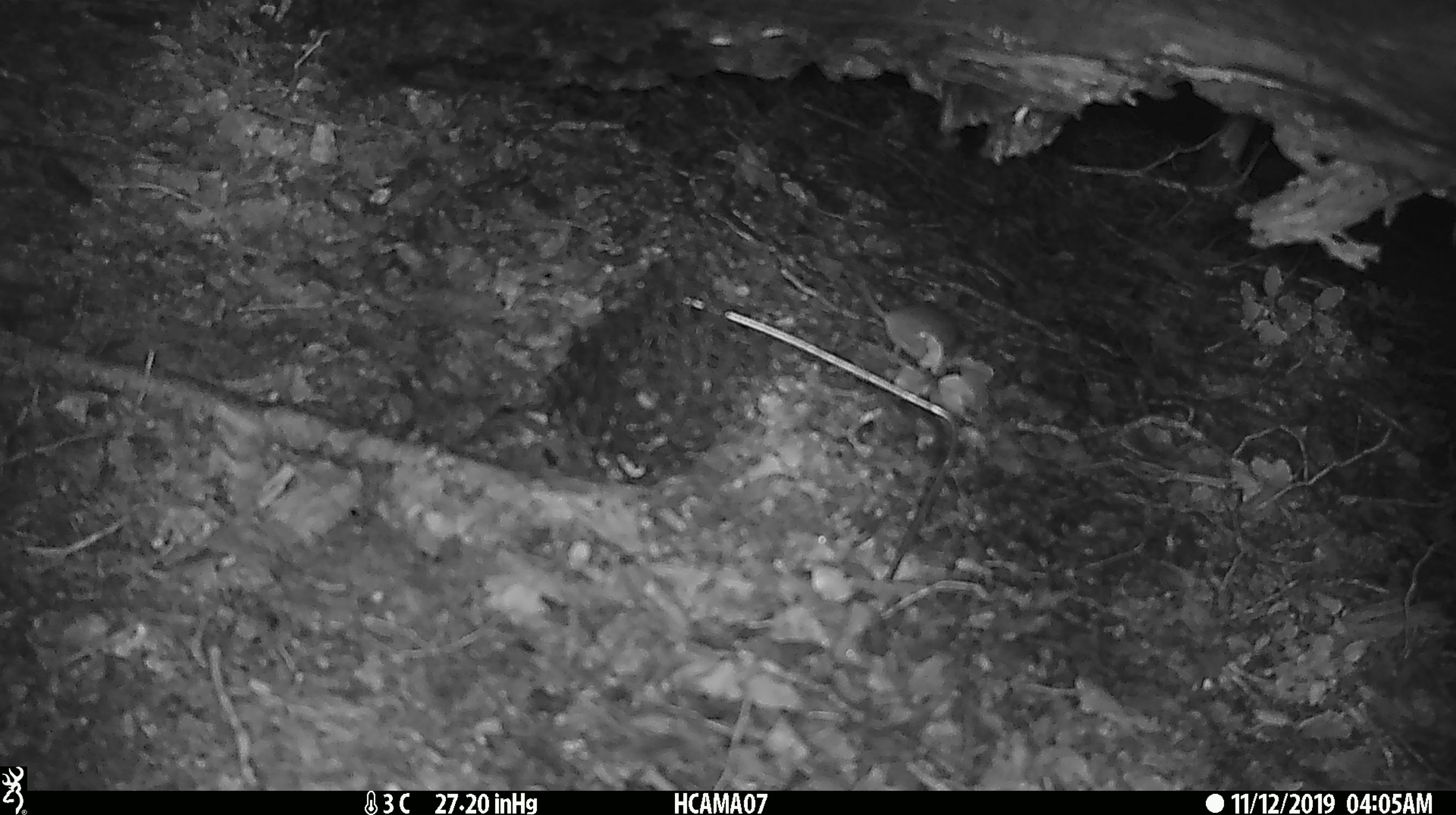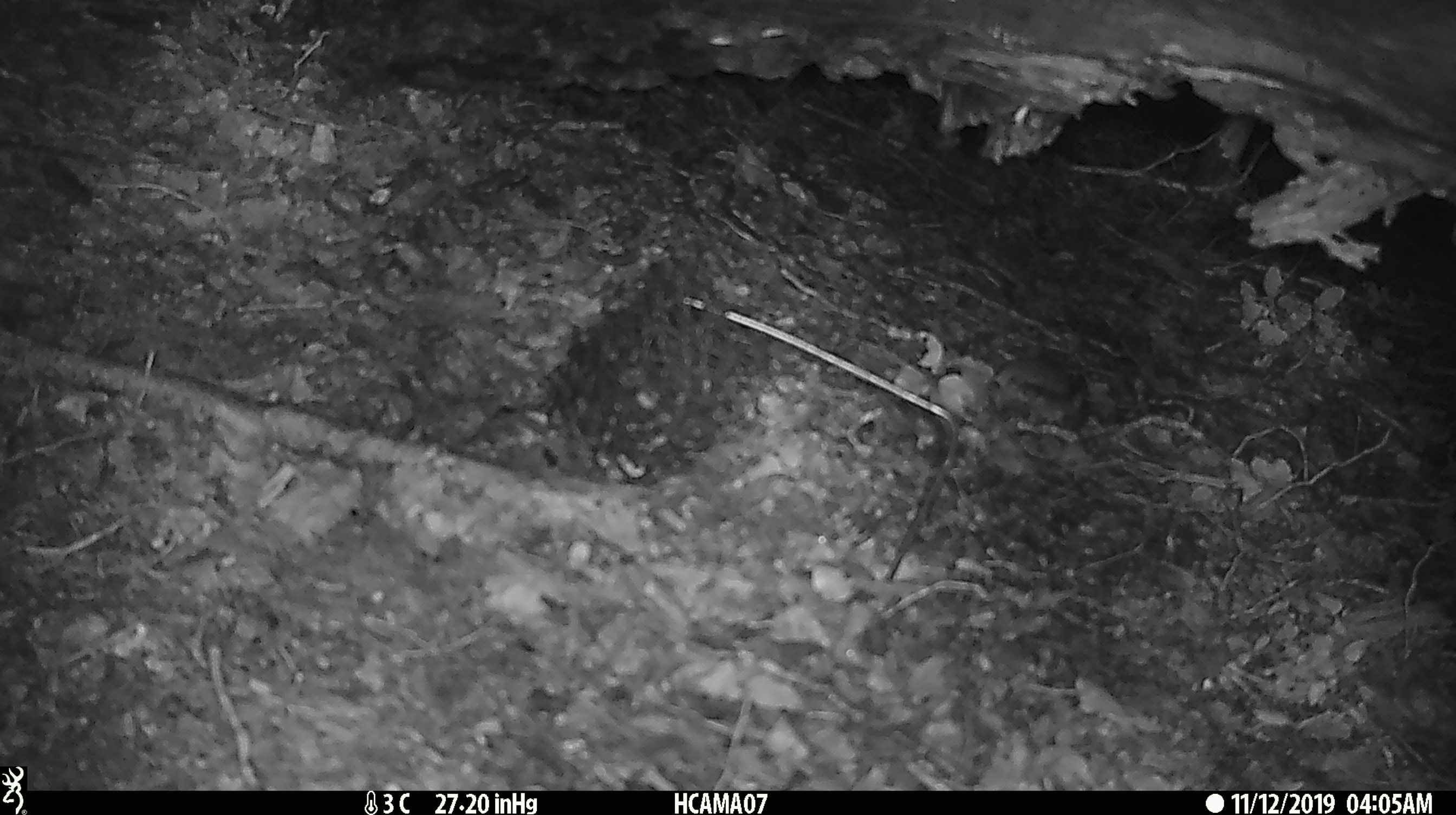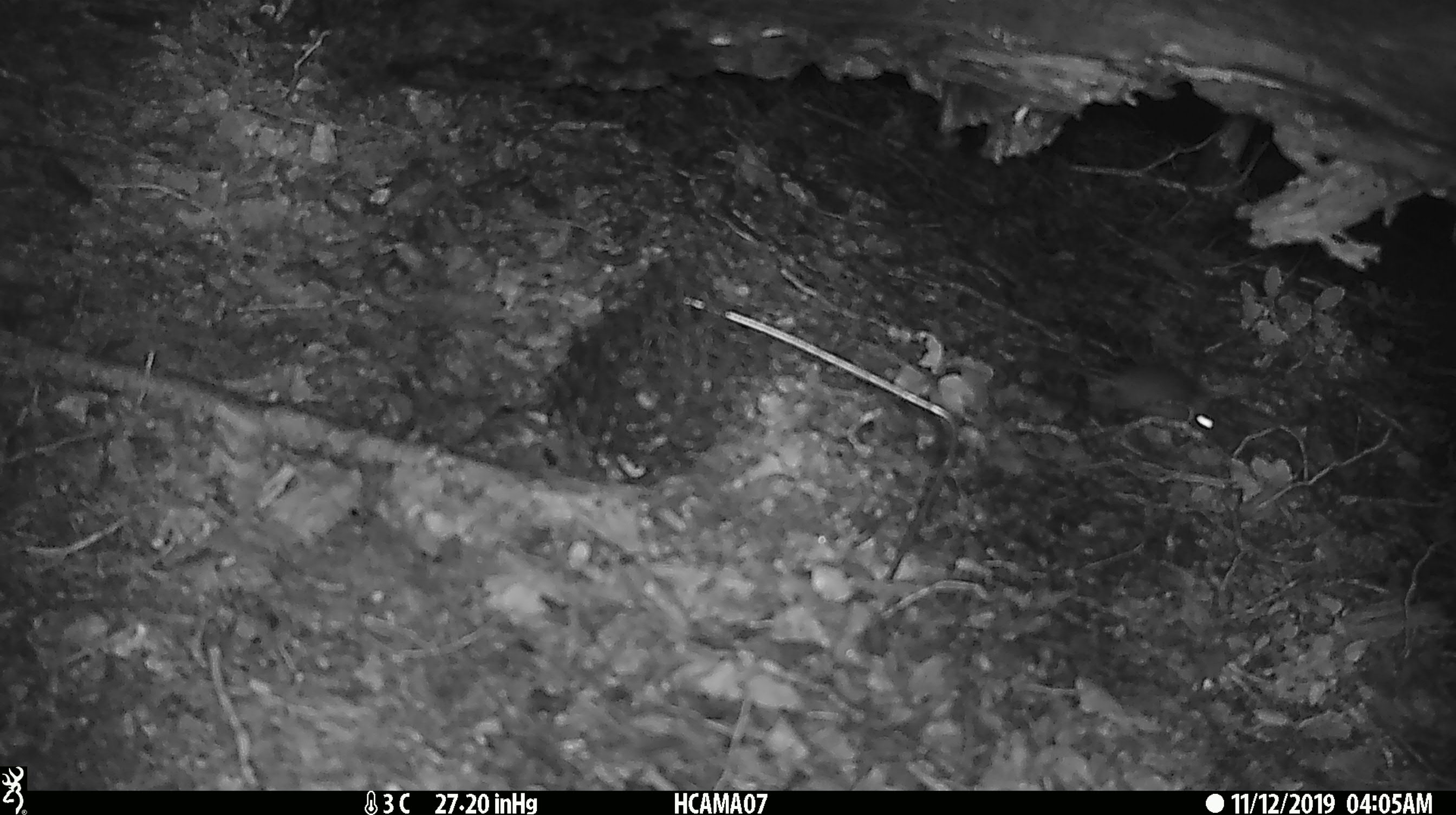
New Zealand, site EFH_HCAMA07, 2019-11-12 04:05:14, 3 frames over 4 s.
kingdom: Animalia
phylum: Chordata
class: Mammalia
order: Rodentia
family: Muridae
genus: Mus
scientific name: Mus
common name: mouse